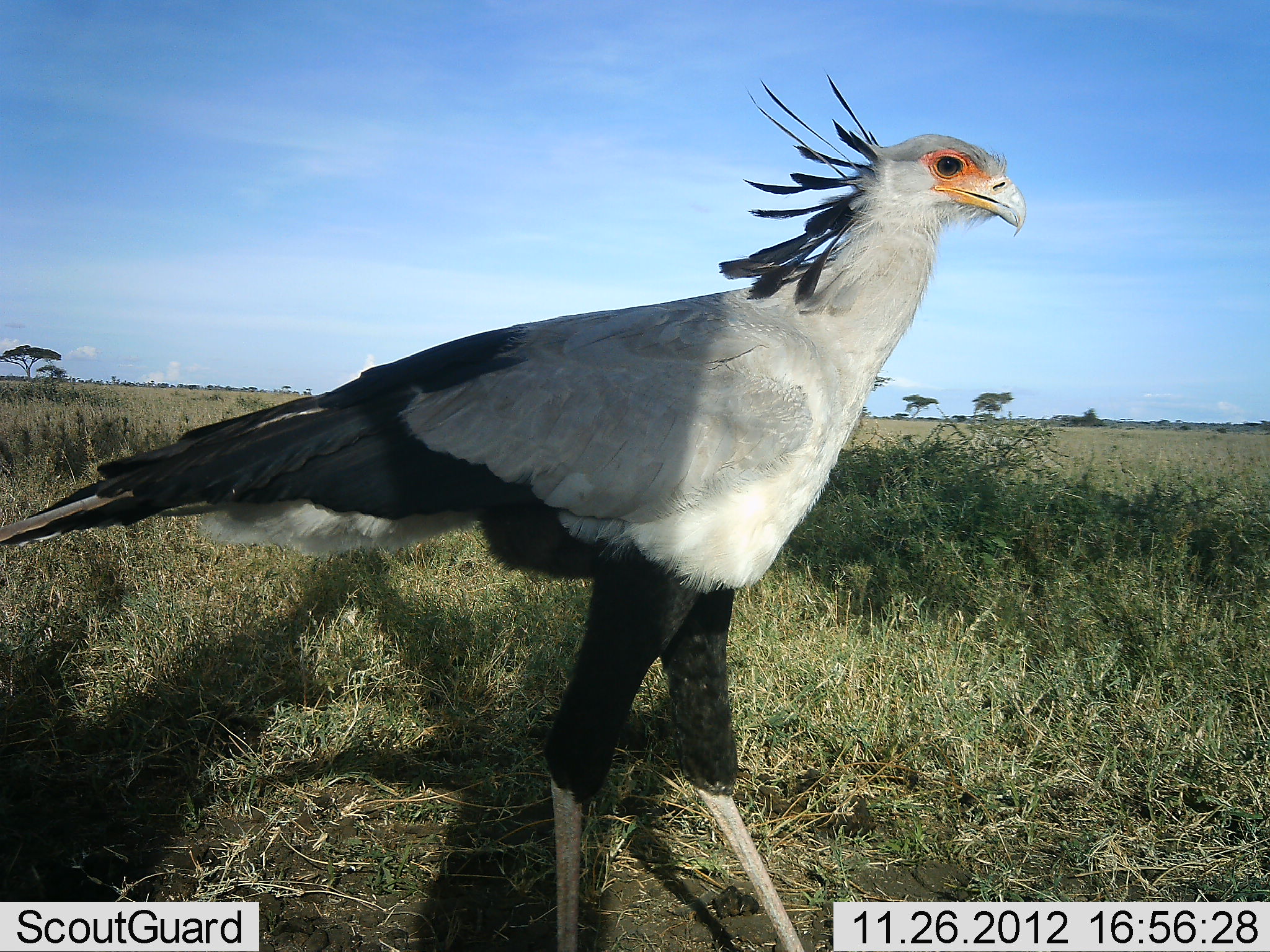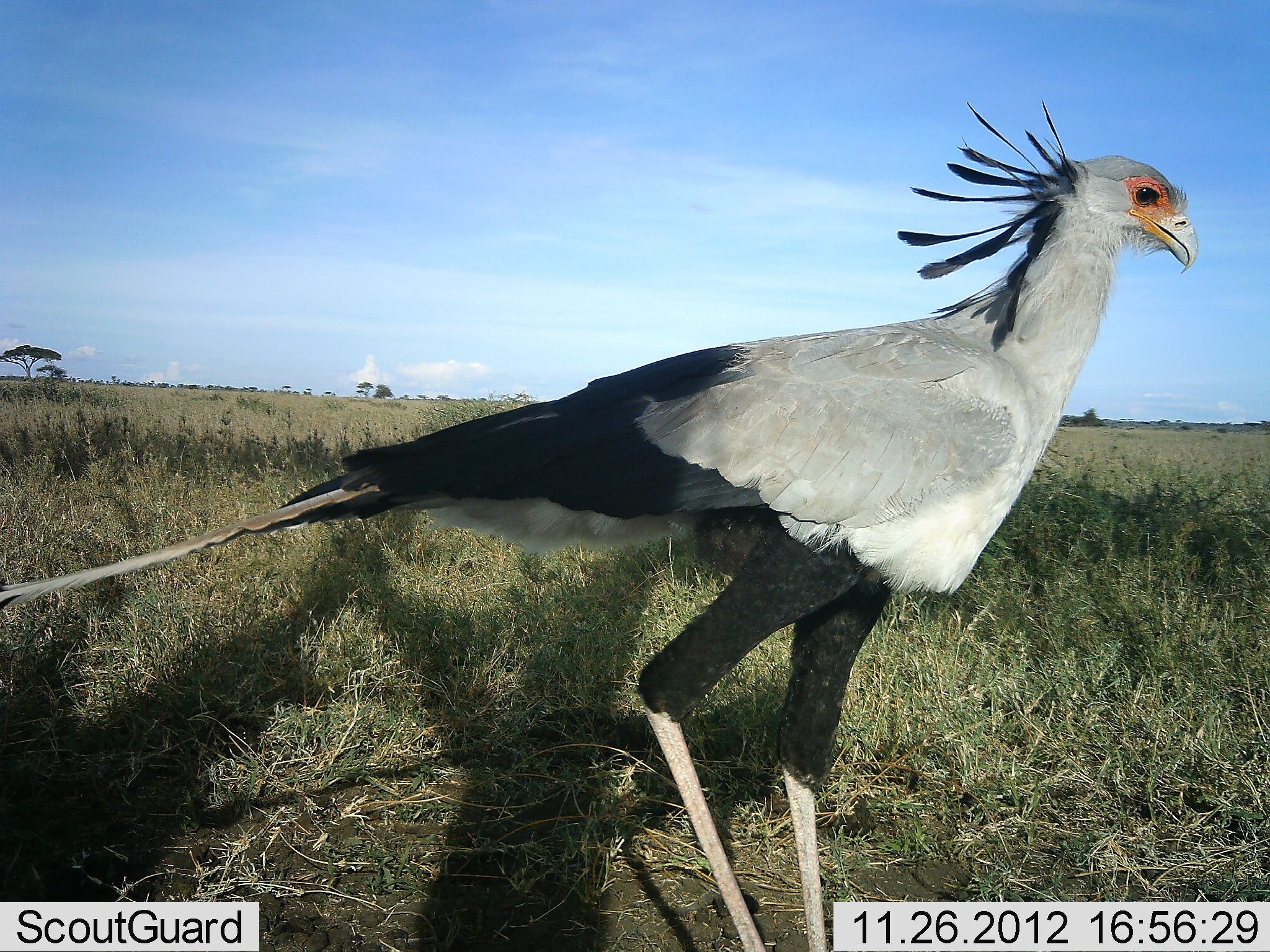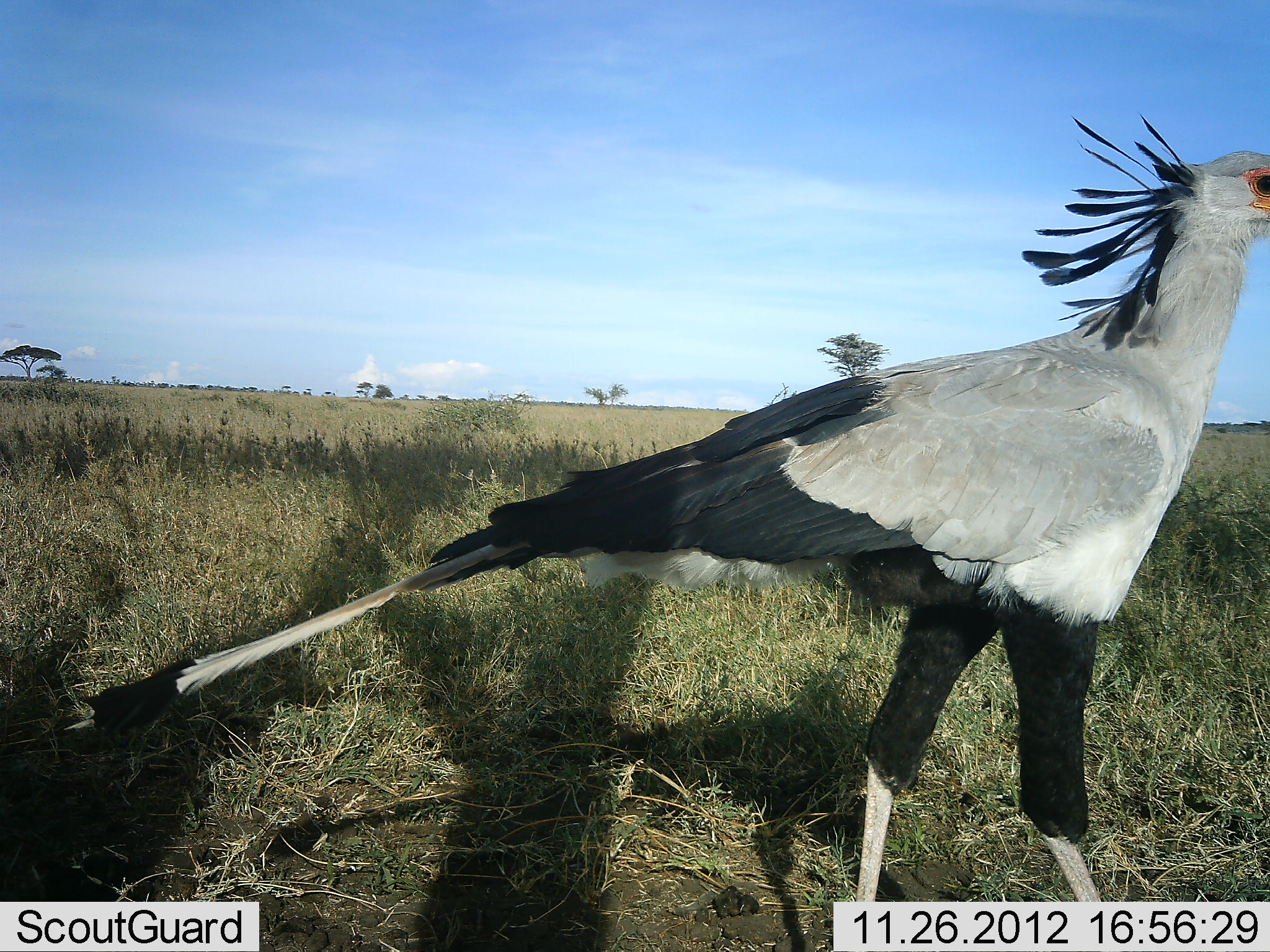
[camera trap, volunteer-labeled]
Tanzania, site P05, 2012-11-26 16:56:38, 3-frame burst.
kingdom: Animalia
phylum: Chordata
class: Aves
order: Accipitriformes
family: Sagittariidae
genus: Sagittarius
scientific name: Sagittarius serpentarius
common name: secretary bird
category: secretarybird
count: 1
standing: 0%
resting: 0%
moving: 100%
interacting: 0%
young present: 0%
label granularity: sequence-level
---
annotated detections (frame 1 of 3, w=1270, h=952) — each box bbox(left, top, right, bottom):
animal: bbox(1, 71, 1027, 952)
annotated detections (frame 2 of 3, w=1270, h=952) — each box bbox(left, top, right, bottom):
animal: bbox(1, 92, 1202, 952)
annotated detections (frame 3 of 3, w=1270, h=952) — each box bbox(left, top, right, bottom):
animal: bbox(1, 109, 1270, 902)